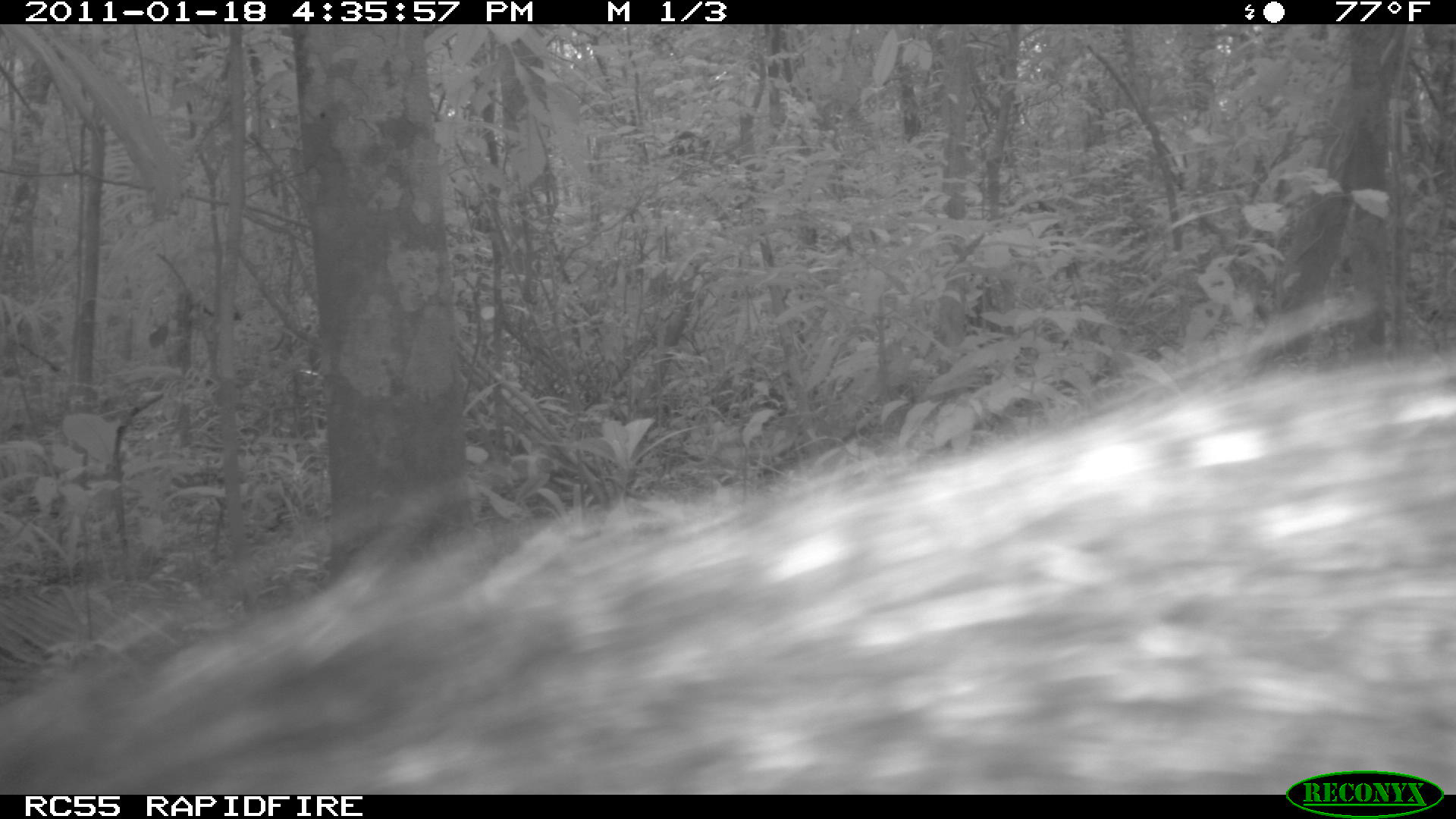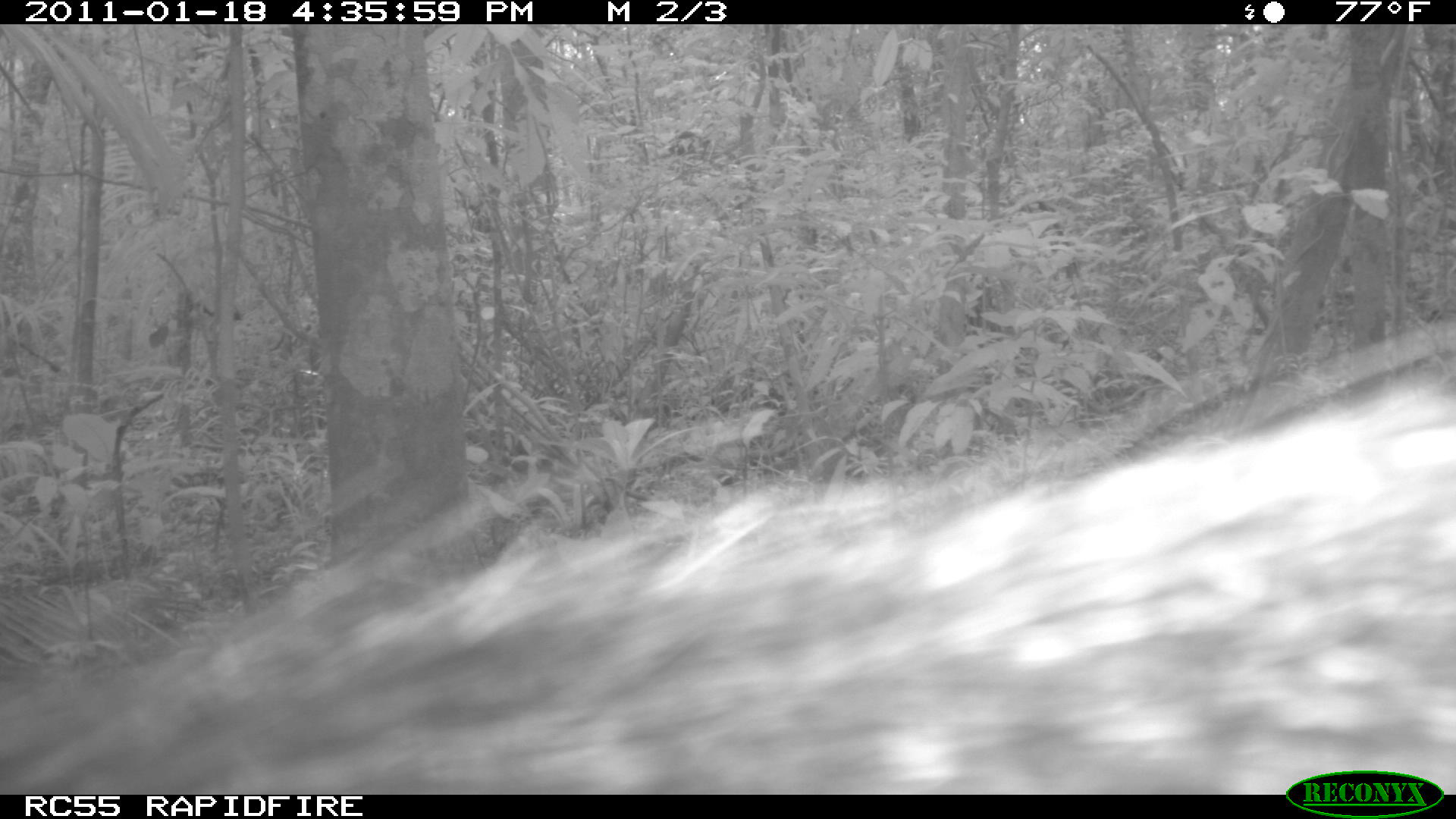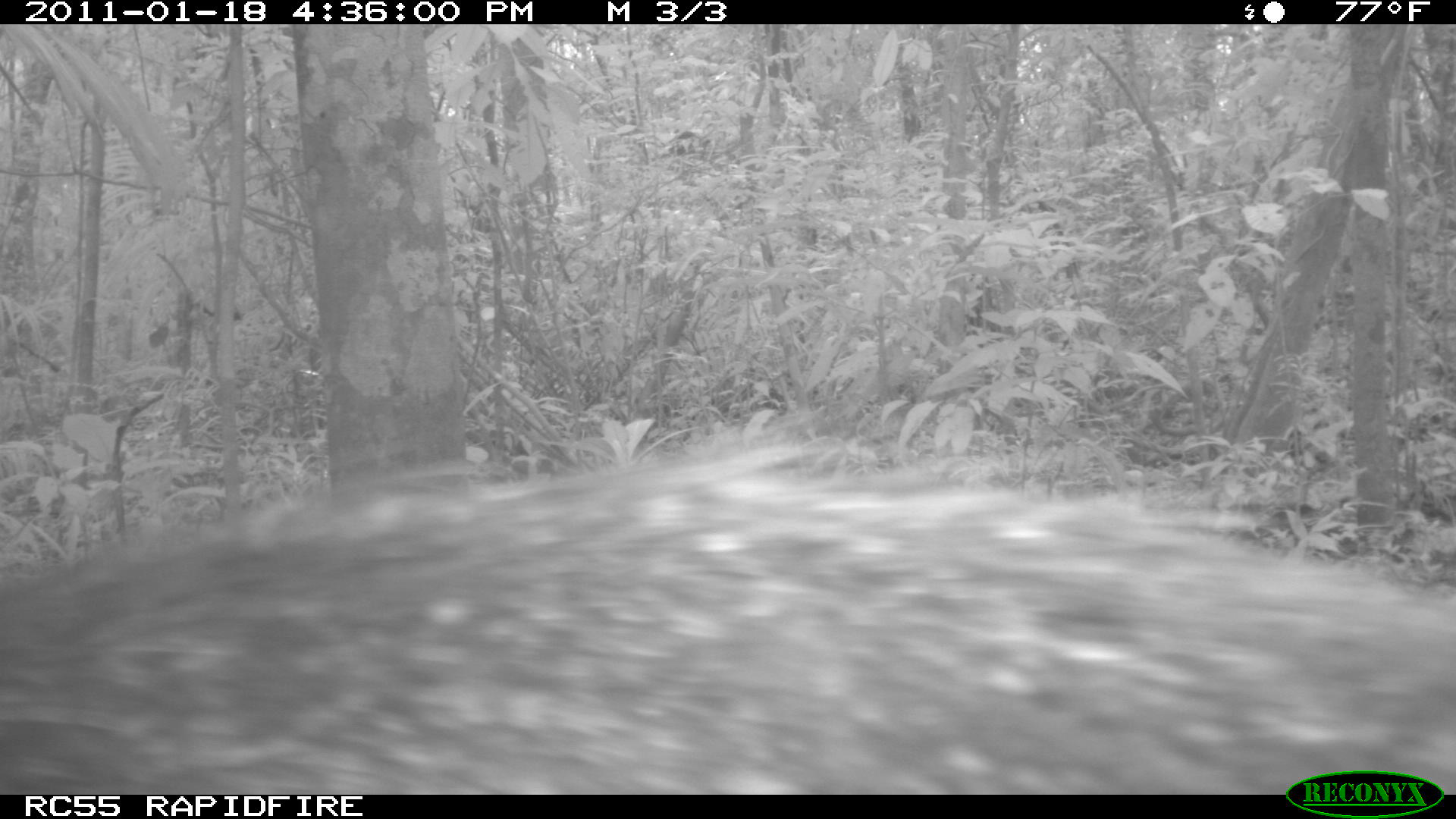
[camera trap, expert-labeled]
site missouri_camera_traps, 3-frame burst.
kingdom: Animalia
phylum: Chordata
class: Mammalia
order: Artiodactyla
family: Tayassuidae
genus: Pecari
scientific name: Pecari tajacu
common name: collared peccary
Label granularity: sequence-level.